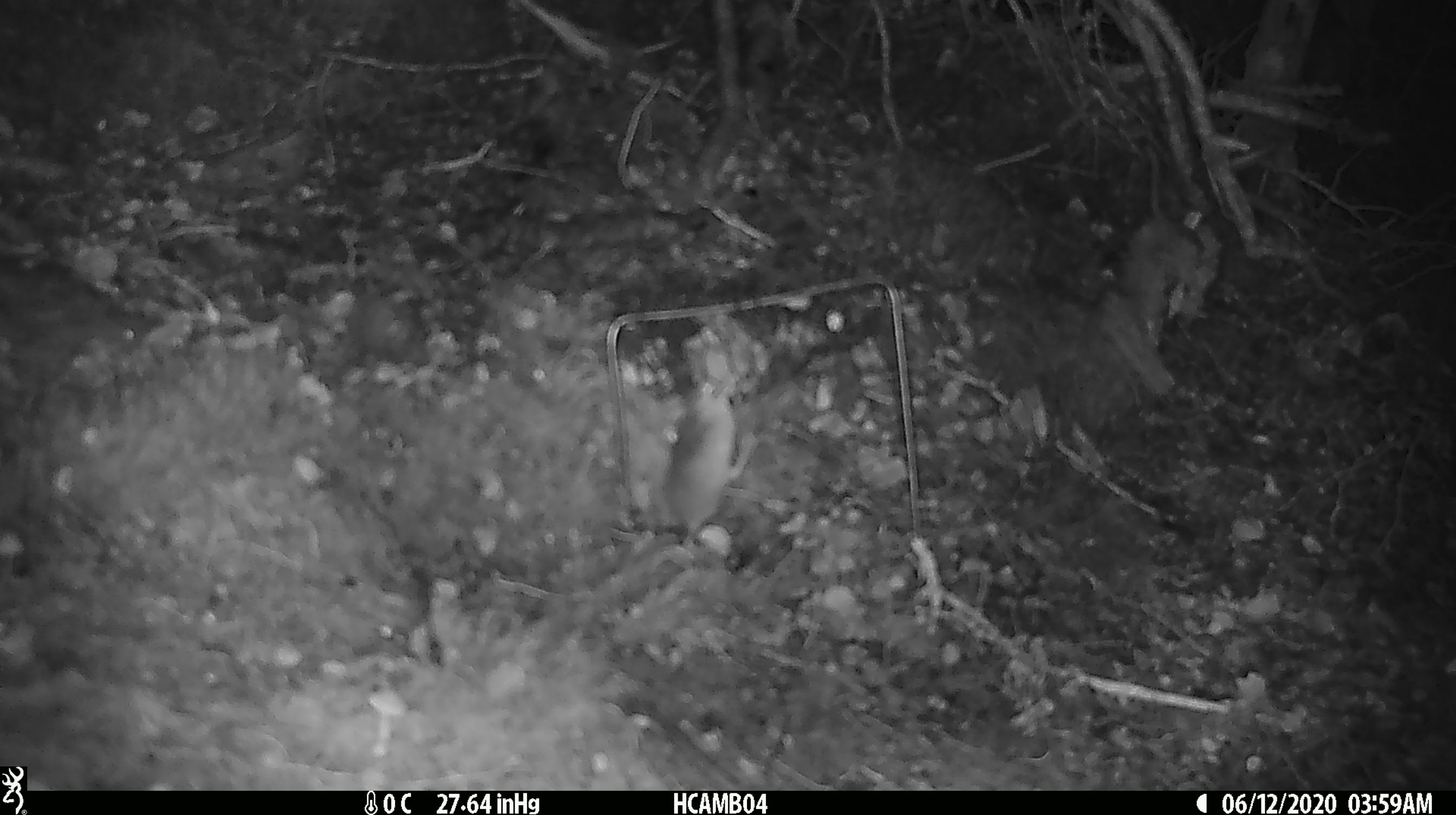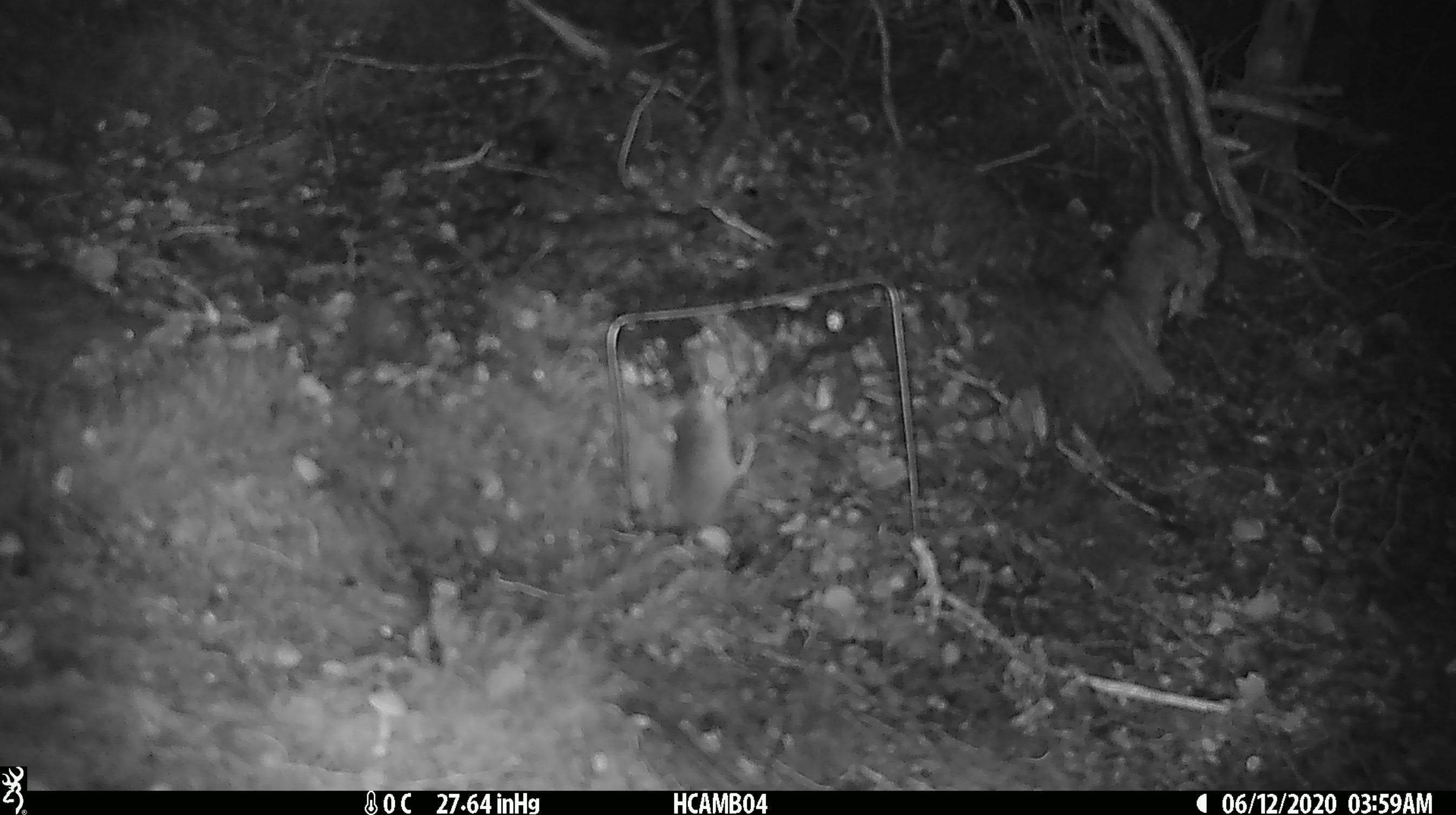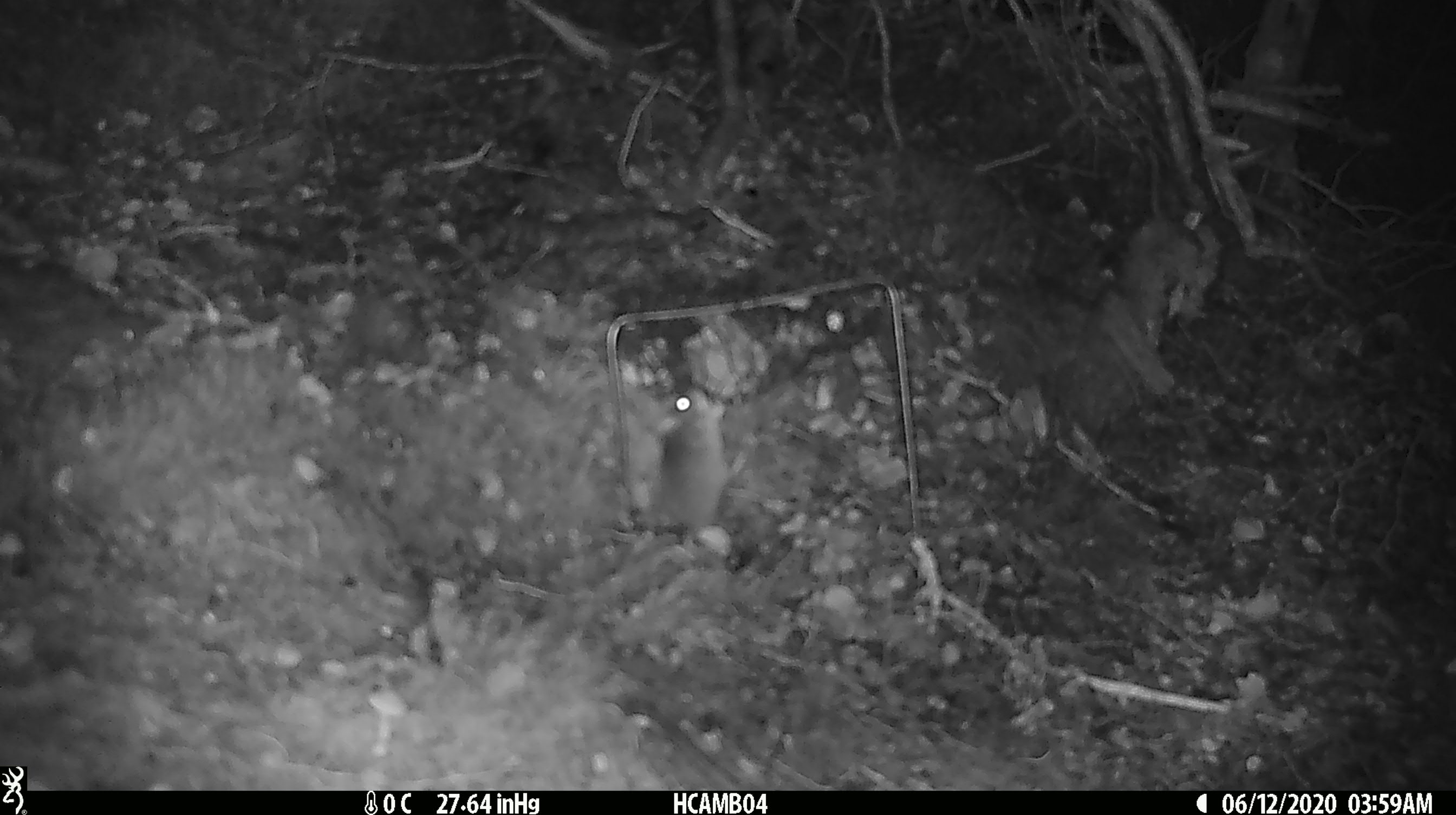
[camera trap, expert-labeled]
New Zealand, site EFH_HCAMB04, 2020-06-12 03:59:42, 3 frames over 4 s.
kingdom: Animalia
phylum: Chordata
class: Mammalia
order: Rodentia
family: Muridae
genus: Mus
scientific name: Mus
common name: mouse